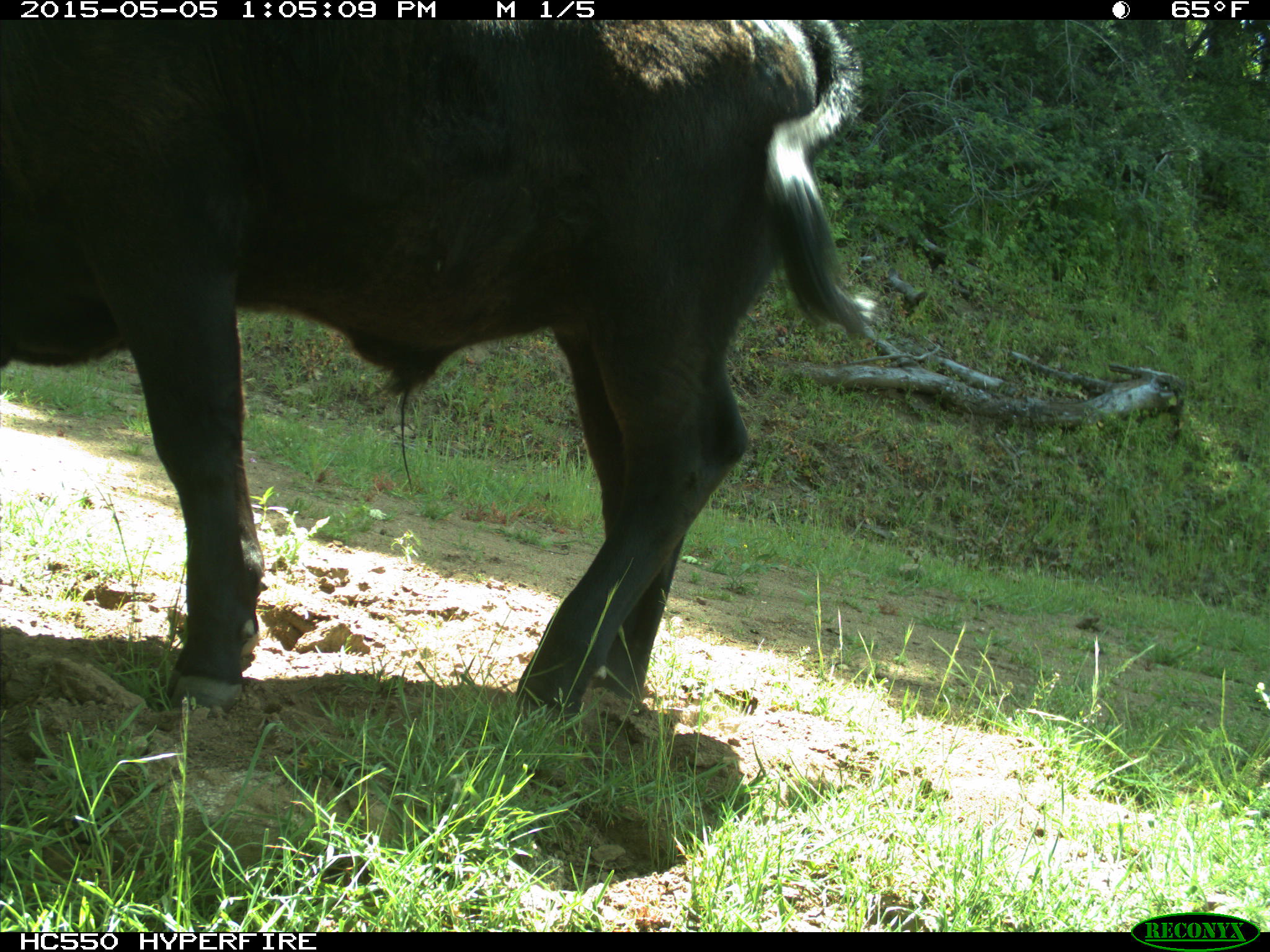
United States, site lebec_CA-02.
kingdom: Animalia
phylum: Chordata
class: Mammalia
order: Artiodactyla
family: Bovidae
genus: Bos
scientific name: Bos taurus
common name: domestic cow